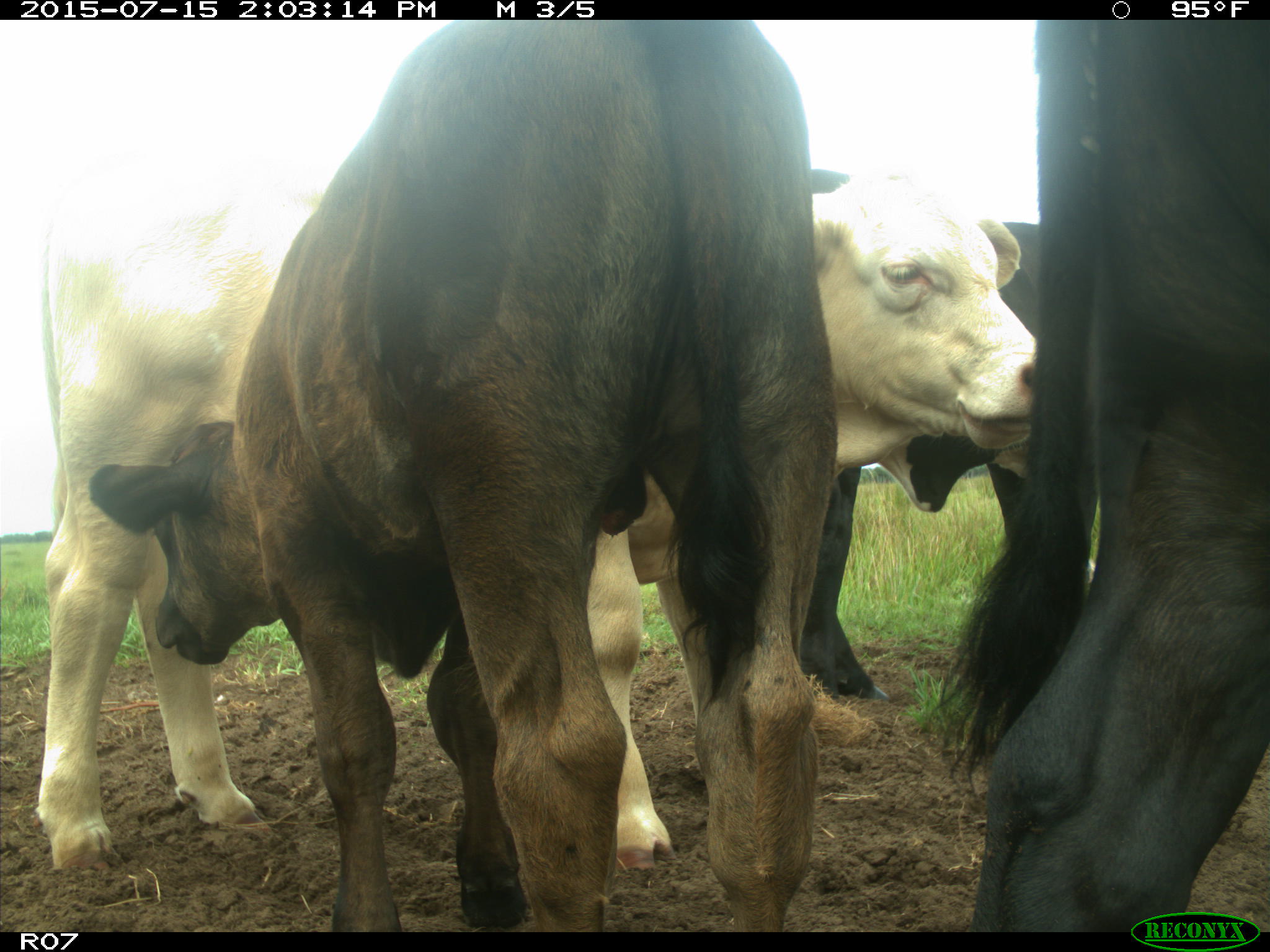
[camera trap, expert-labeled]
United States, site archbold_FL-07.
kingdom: Animalia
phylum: Chordata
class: Mammalia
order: Artiodactyla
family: Bovidae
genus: Bos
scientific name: Bos taurus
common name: domestic cow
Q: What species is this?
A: Bos taurus (domestic cow).